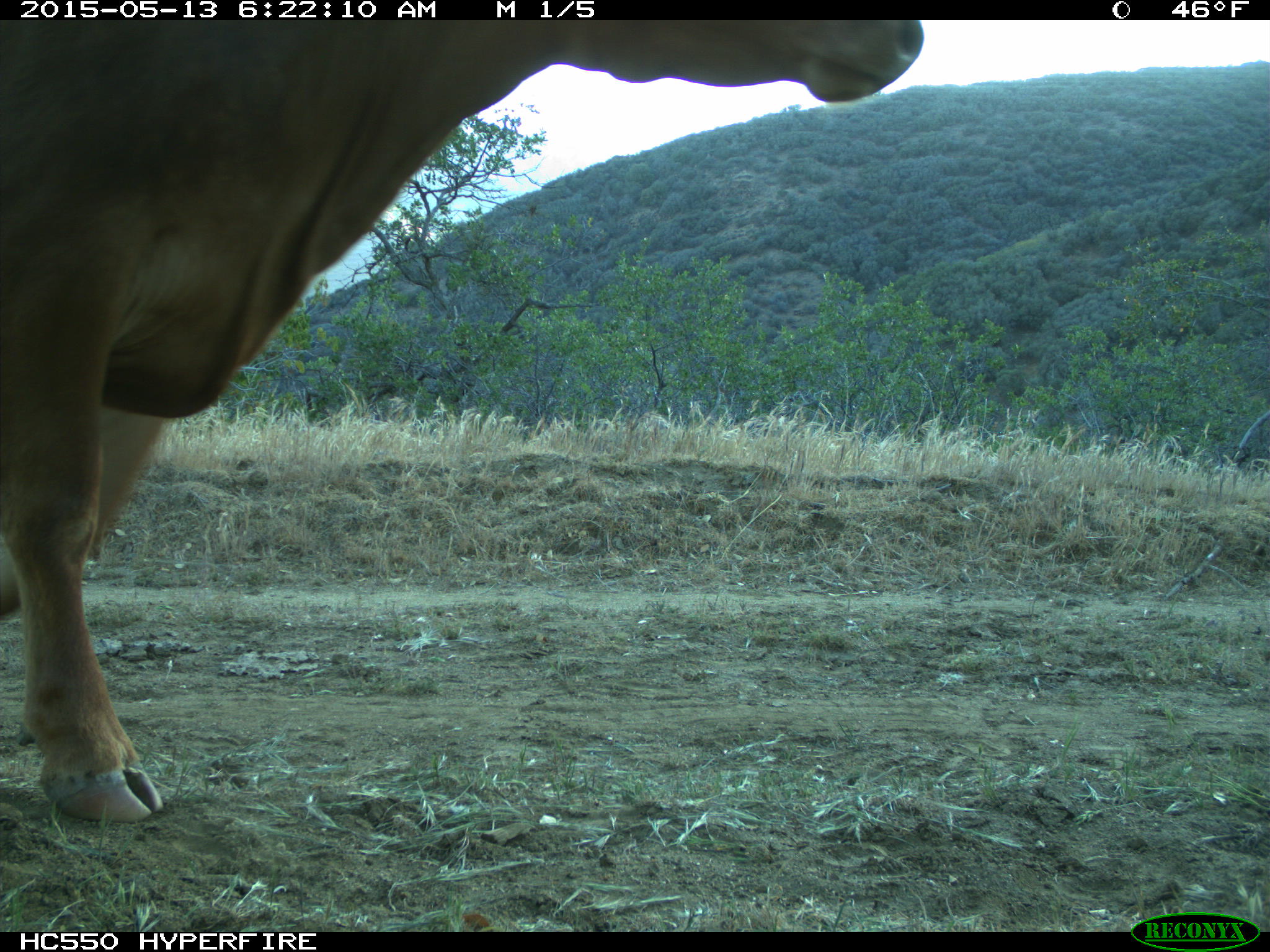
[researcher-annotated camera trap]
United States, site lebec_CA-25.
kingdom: Animalia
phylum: Chordata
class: Mammalia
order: Artiodactyla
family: Bovidae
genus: Bos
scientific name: Bos taurus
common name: domestic cow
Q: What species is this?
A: Bos taurus (domestic cow).